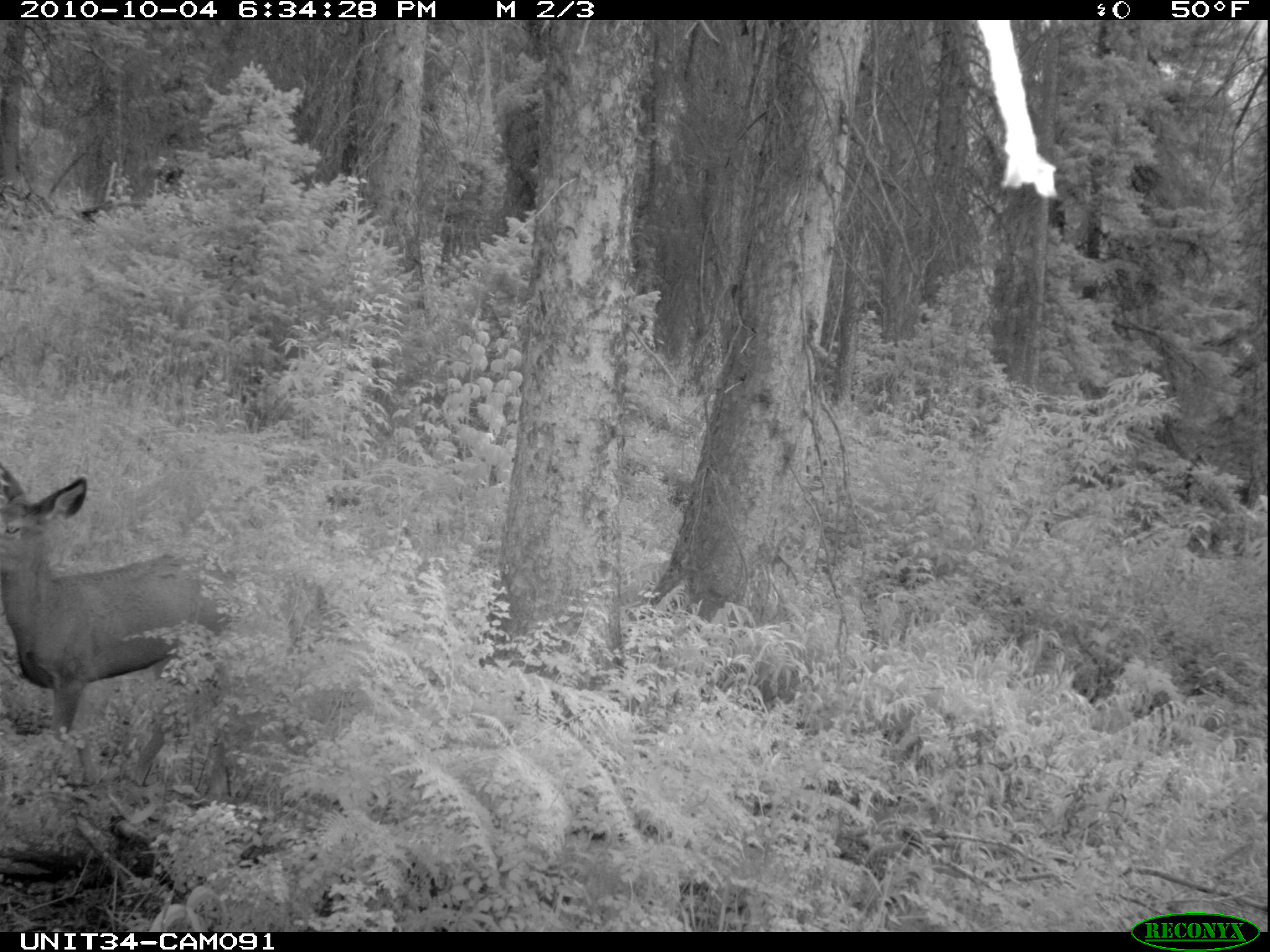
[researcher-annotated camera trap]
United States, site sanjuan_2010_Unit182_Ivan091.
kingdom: Animalia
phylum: Chordata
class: Mammalia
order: Artiodactyla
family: Cervidae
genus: Odocoileus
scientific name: Odocoileus hemionus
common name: mule deer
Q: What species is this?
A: Odocoileus hemionus (mule deer).